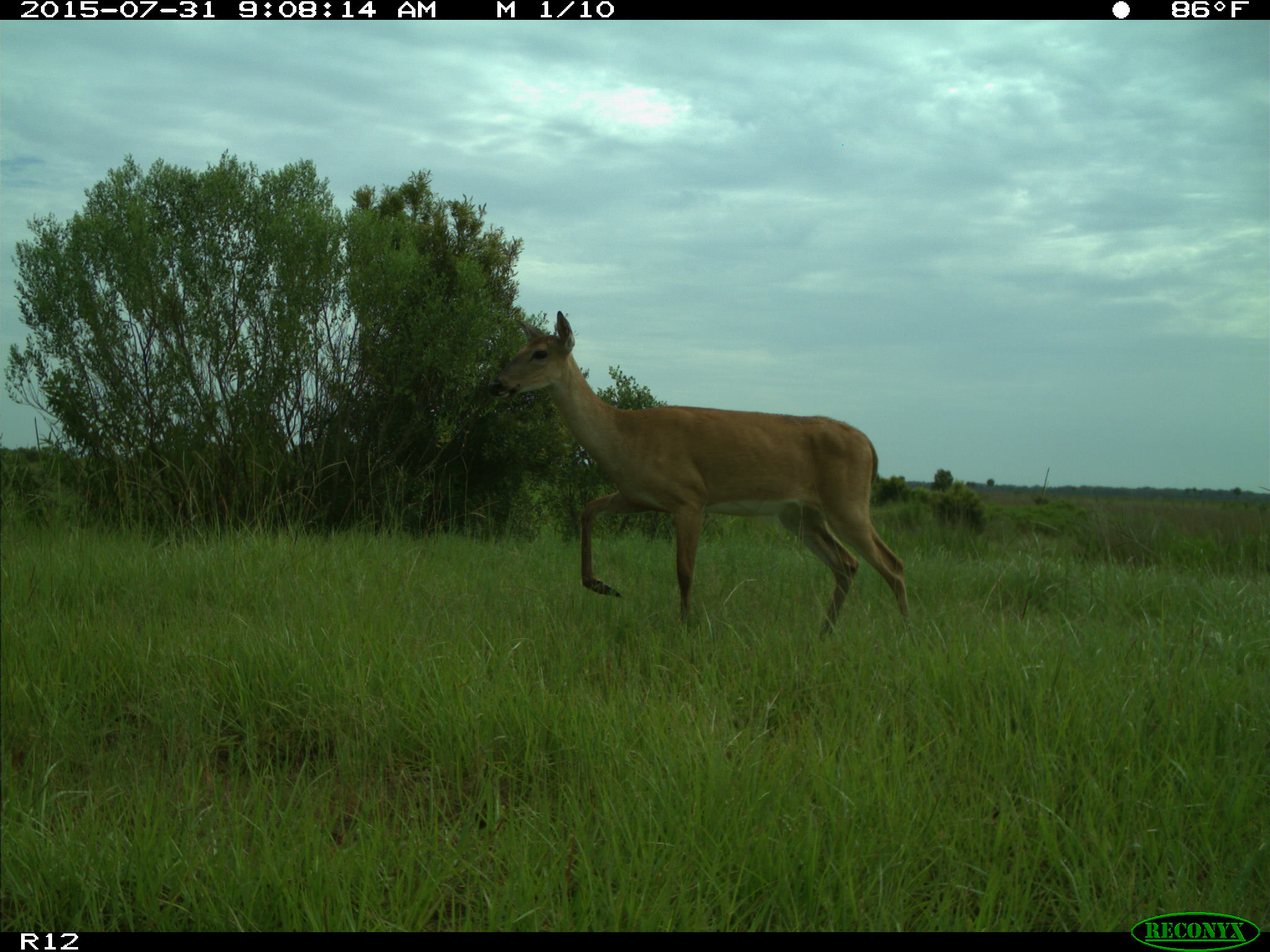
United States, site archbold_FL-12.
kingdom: Animalia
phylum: Chordata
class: Mammalia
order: Artiodactyla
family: Cervidae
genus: Odocoileus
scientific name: Odocoileus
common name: deer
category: unidentified deer